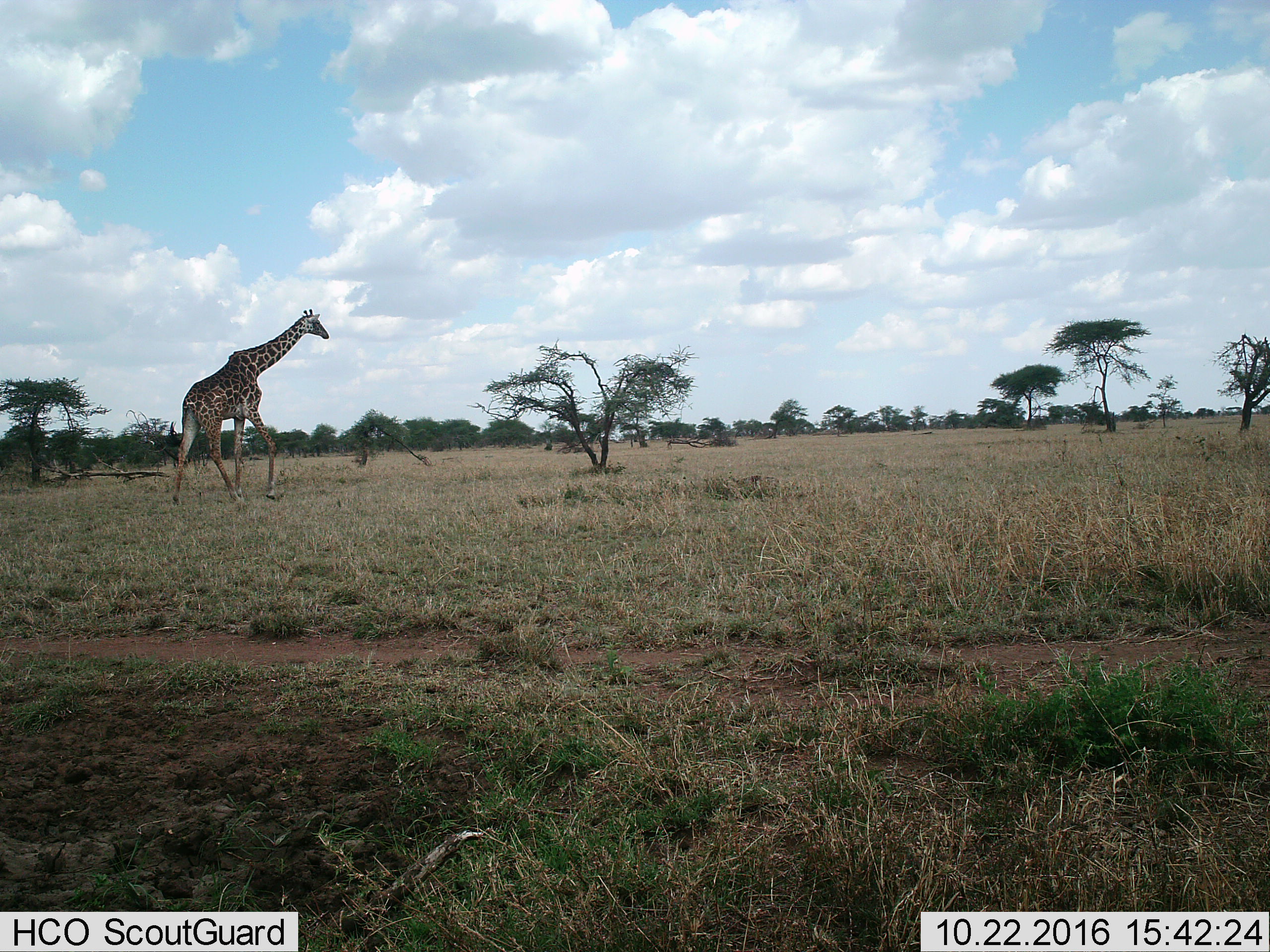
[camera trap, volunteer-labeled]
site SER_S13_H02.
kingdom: Animalia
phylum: Chordata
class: Mammalia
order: Artiodactyla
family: Giraffidae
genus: Giraffa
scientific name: Giraffa camelopardalis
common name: giraffe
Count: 1.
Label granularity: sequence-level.